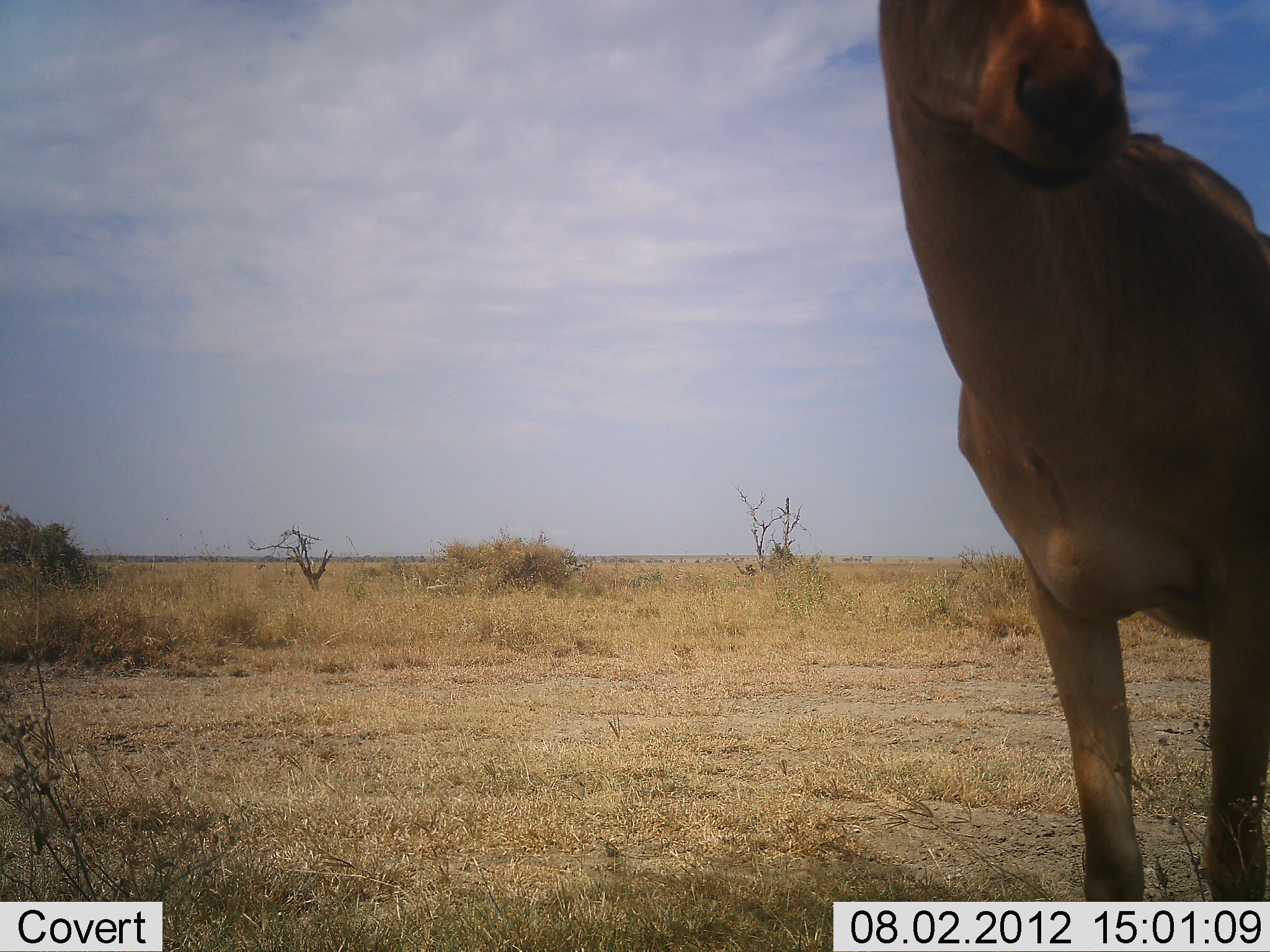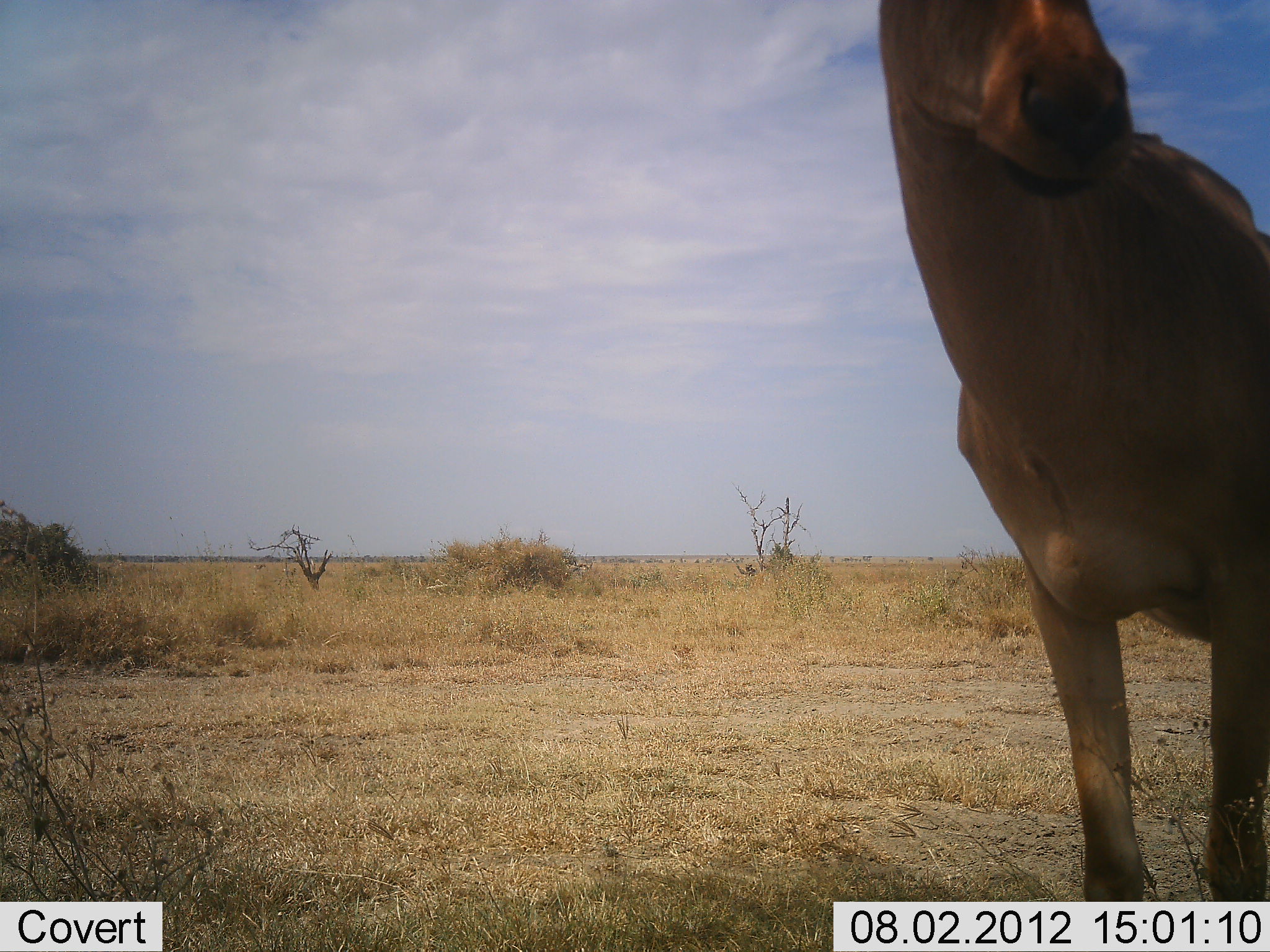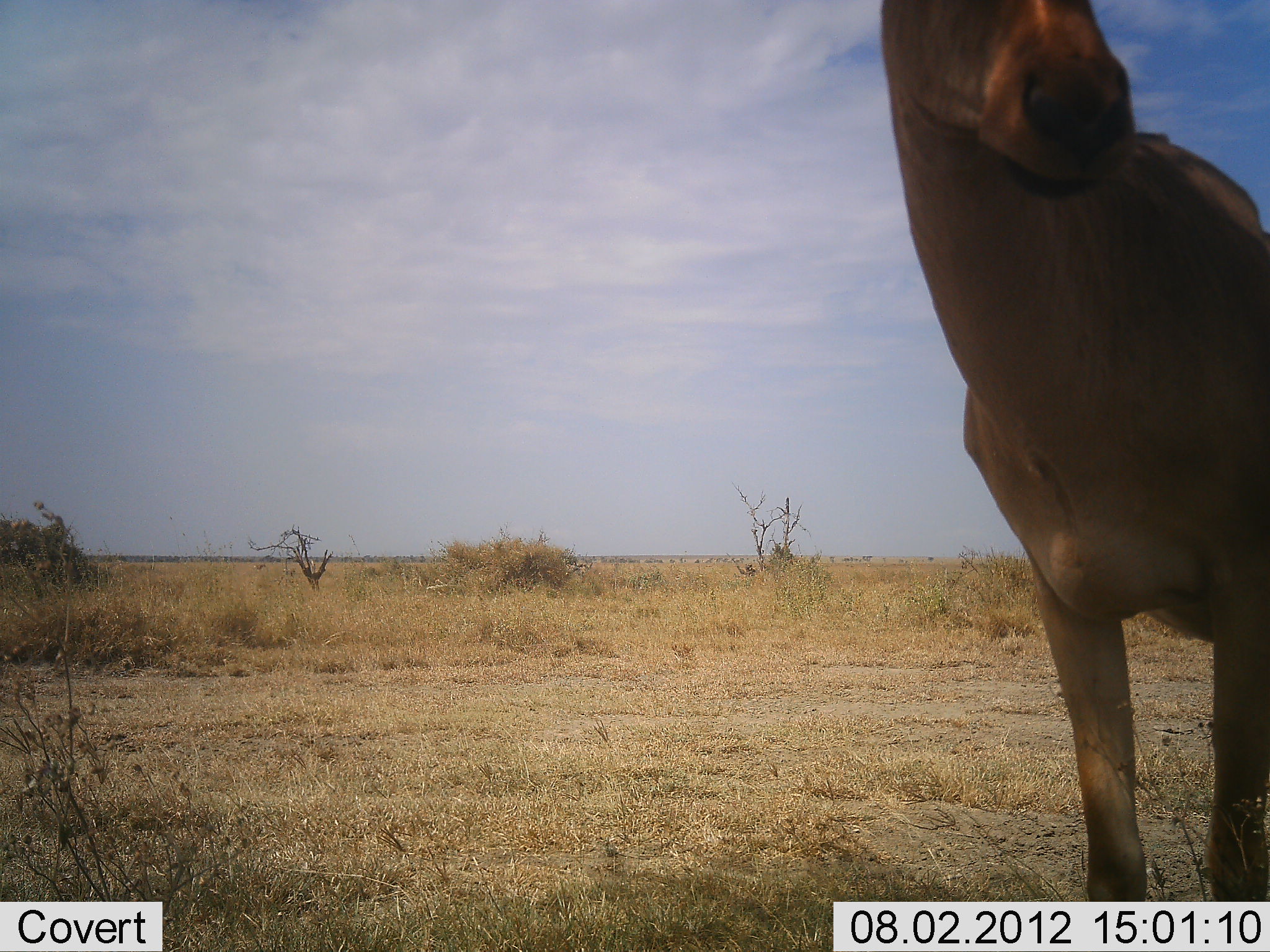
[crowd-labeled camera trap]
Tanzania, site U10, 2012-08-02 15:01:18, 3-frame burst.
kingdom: Animalia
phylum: Chordata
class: Mammalia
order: Artiodactyla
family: Bovidae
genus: Alcelaphus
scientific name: Alcelaphus buselaphus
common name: hartebeest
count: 1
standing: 100%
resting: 0%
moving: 0%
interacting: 10%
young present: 0%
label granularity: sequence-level